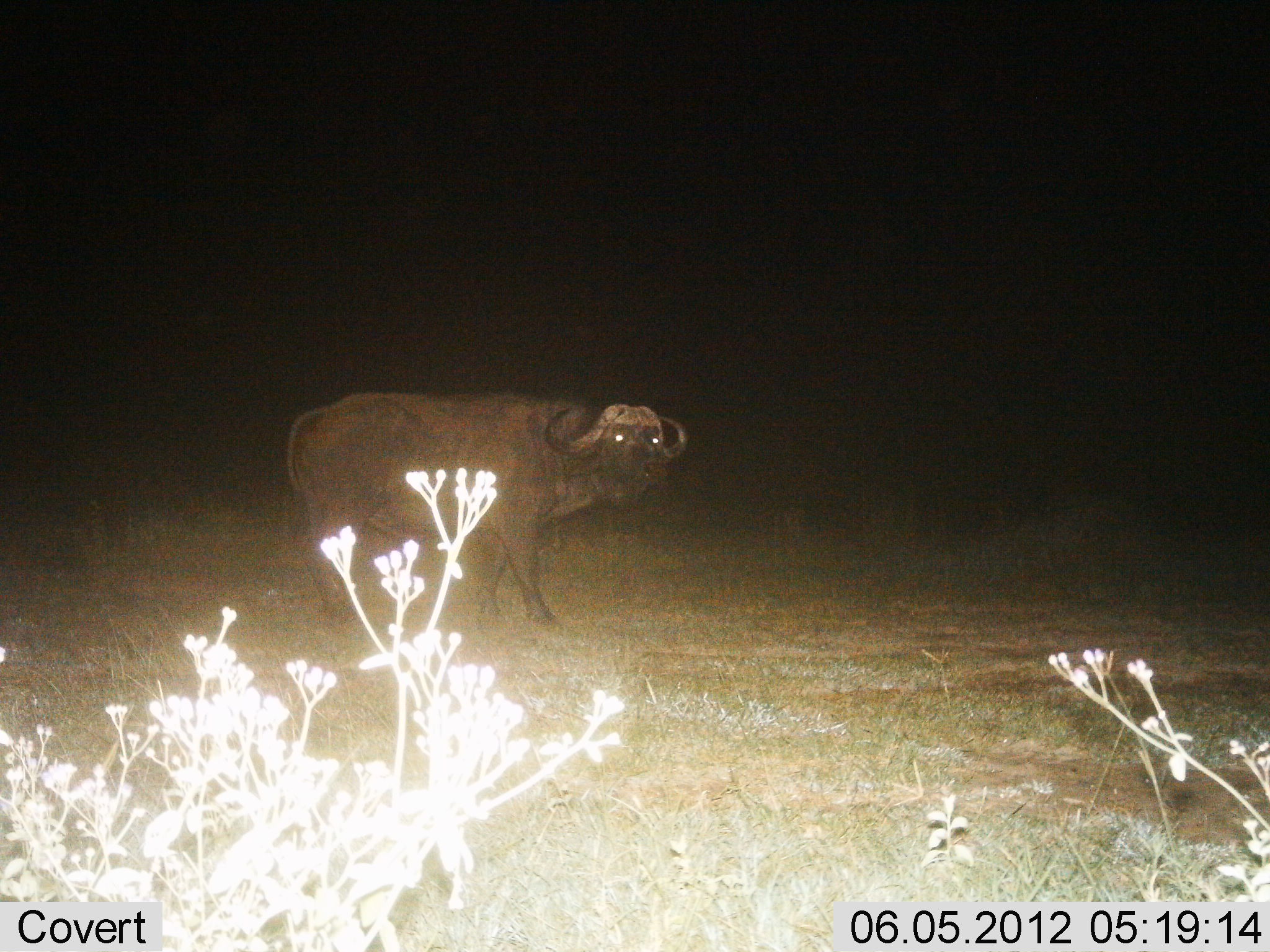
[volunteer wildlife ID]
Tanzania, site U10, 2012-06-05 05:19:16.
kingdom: Animalia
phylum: Chordata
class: Mammalia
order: Artiodactyla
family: Bovidae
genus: Syncerus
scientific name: Syncerus caffer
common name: cape buffalo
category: buffalo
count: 1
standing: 50%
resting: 0%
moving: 50%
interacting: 0%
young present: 0%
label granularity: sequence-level